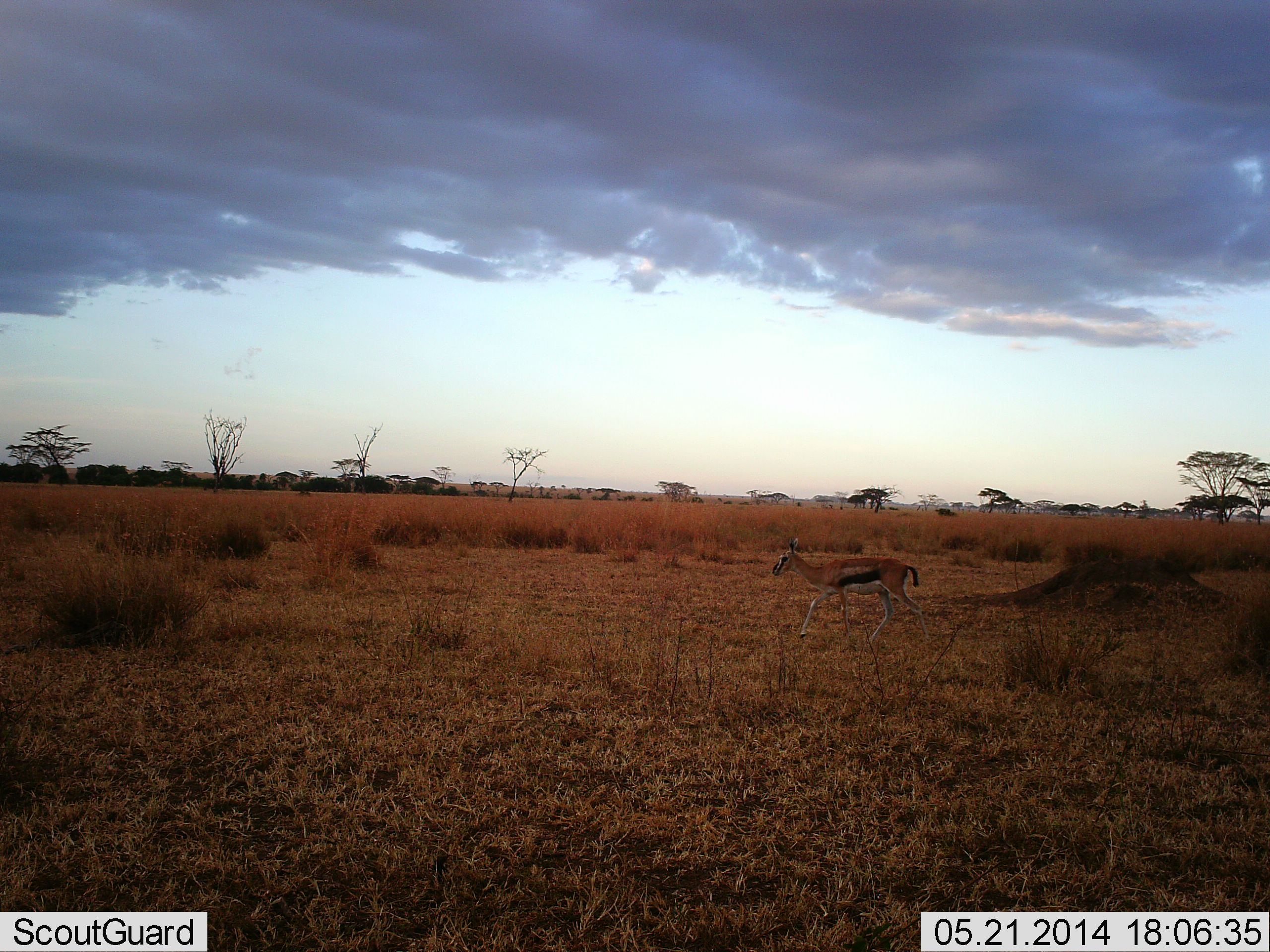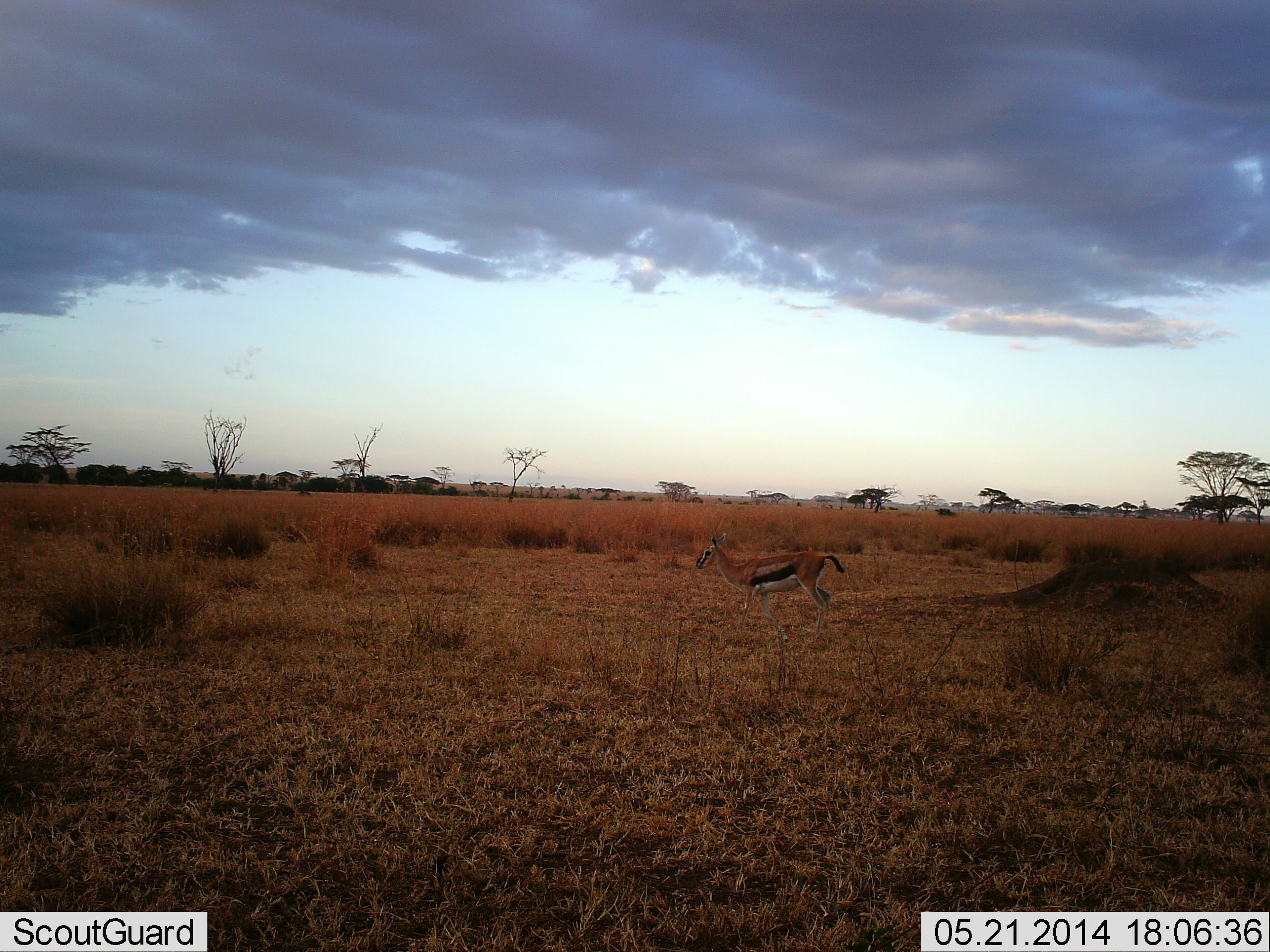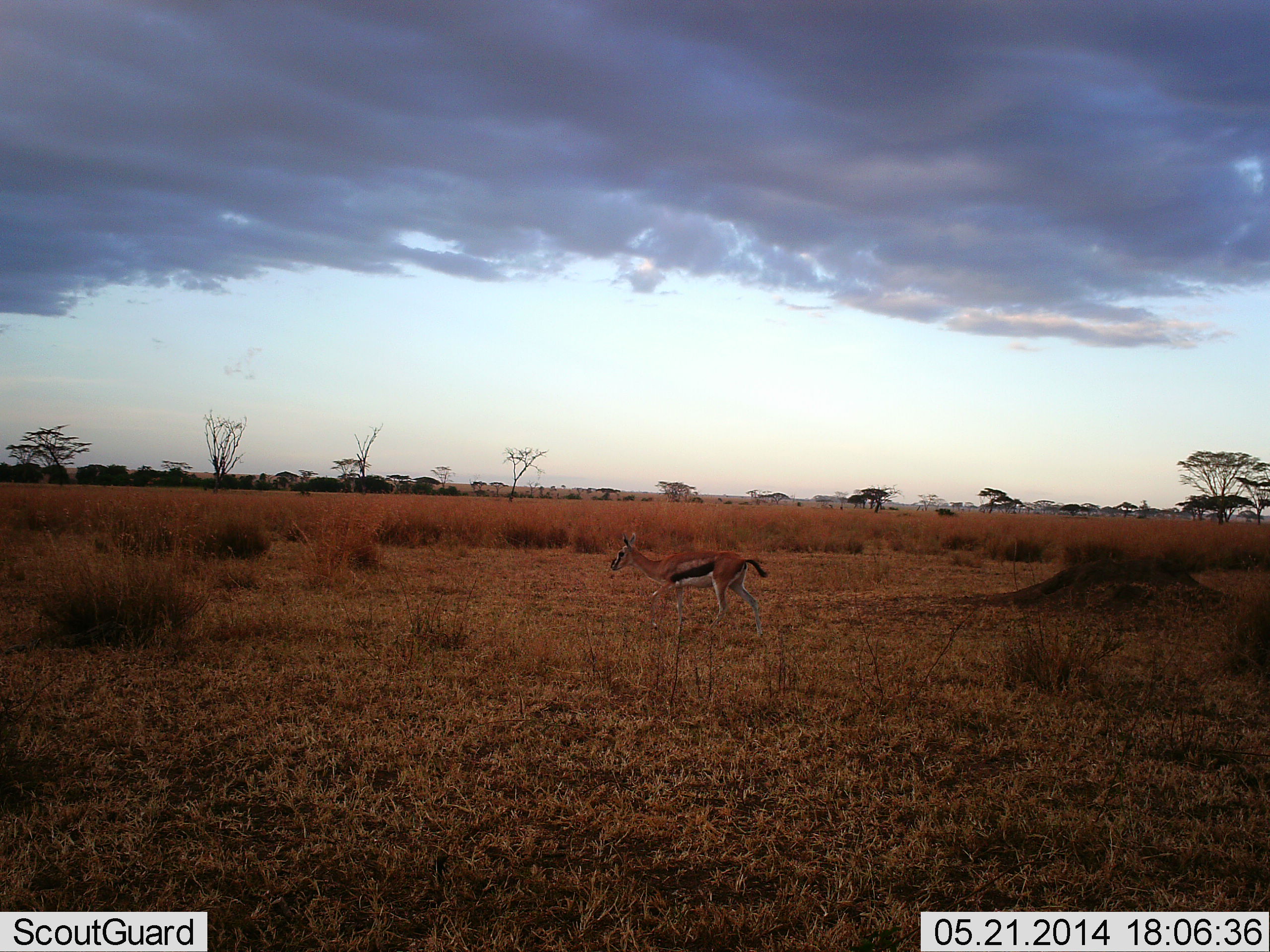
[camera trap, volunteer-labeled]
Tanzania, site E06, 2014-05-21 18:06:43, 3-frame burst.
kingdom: Animalia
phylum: Chordata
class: Mammalia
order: Artiodactyla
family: Bovidae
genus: Eudorcas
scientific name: Eudorcas thomsonii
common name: thomson's gazelle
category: gazellethomsons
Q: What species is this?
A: Gazellethomsons (thomson's gazelle) (Eudorcas thomsonii).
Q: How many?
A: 1.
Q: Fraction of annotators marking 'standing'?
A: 10%.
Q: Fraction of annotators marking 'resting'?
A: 0%.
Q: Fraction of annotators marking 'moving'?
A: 90%.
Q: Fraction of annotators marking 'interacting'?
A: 0%.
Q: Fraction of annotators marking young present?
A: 0%.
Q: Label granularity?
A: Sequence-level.